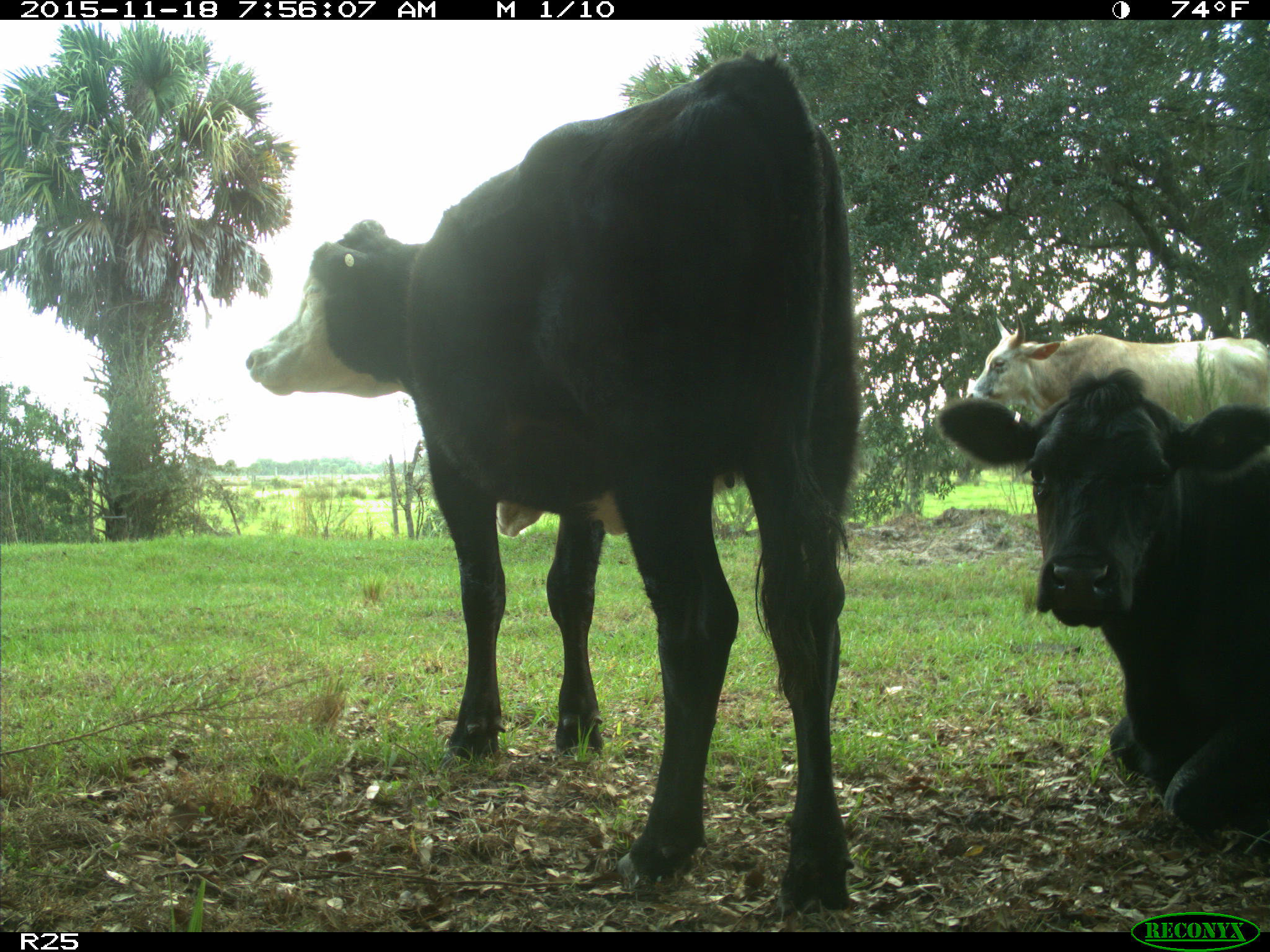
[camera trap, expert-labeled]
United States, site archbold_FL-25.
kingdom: Animalia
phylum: Chordata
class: Mammalia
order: Artiodactyla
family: Bovidae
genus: Bos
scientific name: Bos taurus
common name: domestic cow